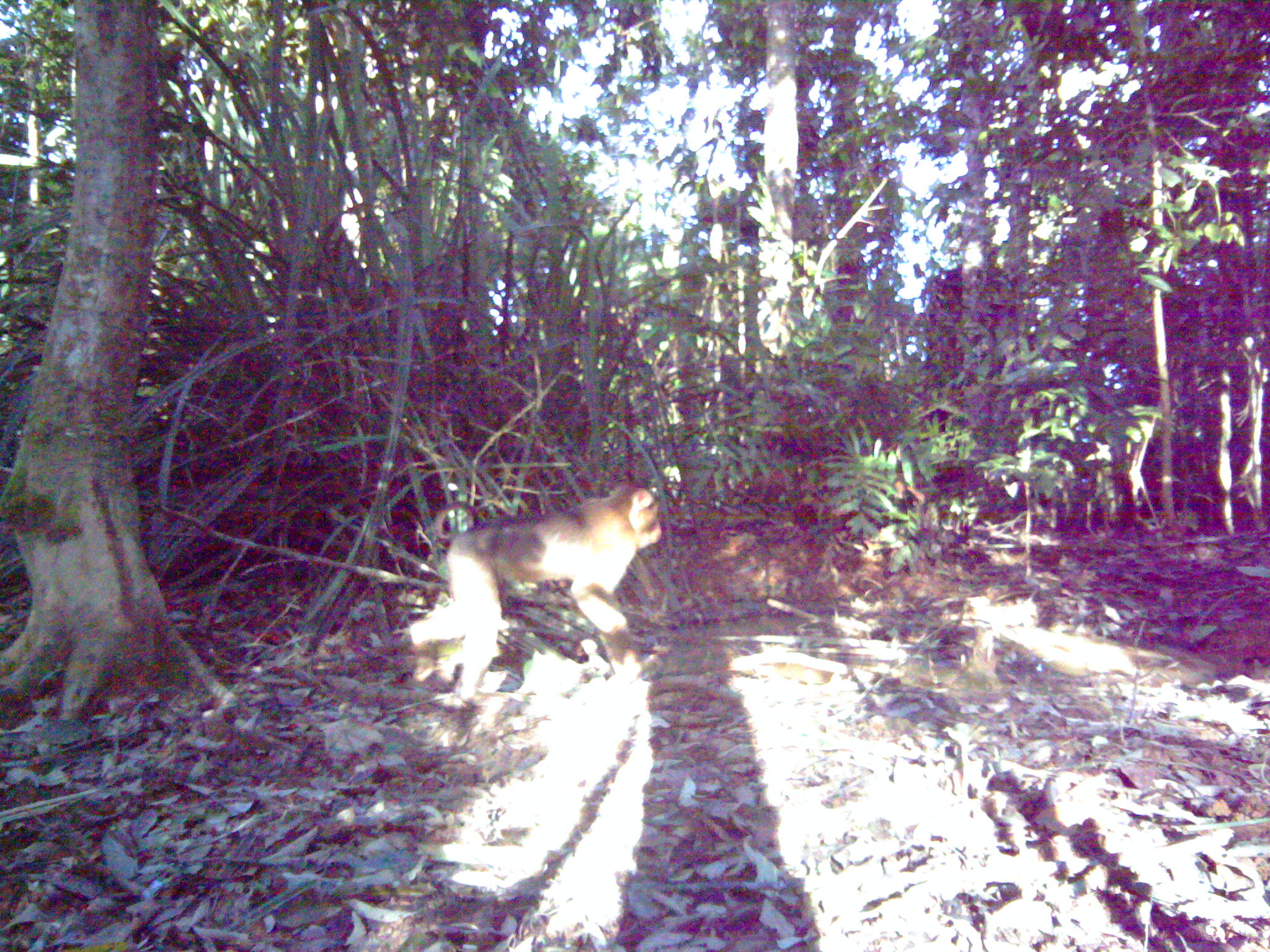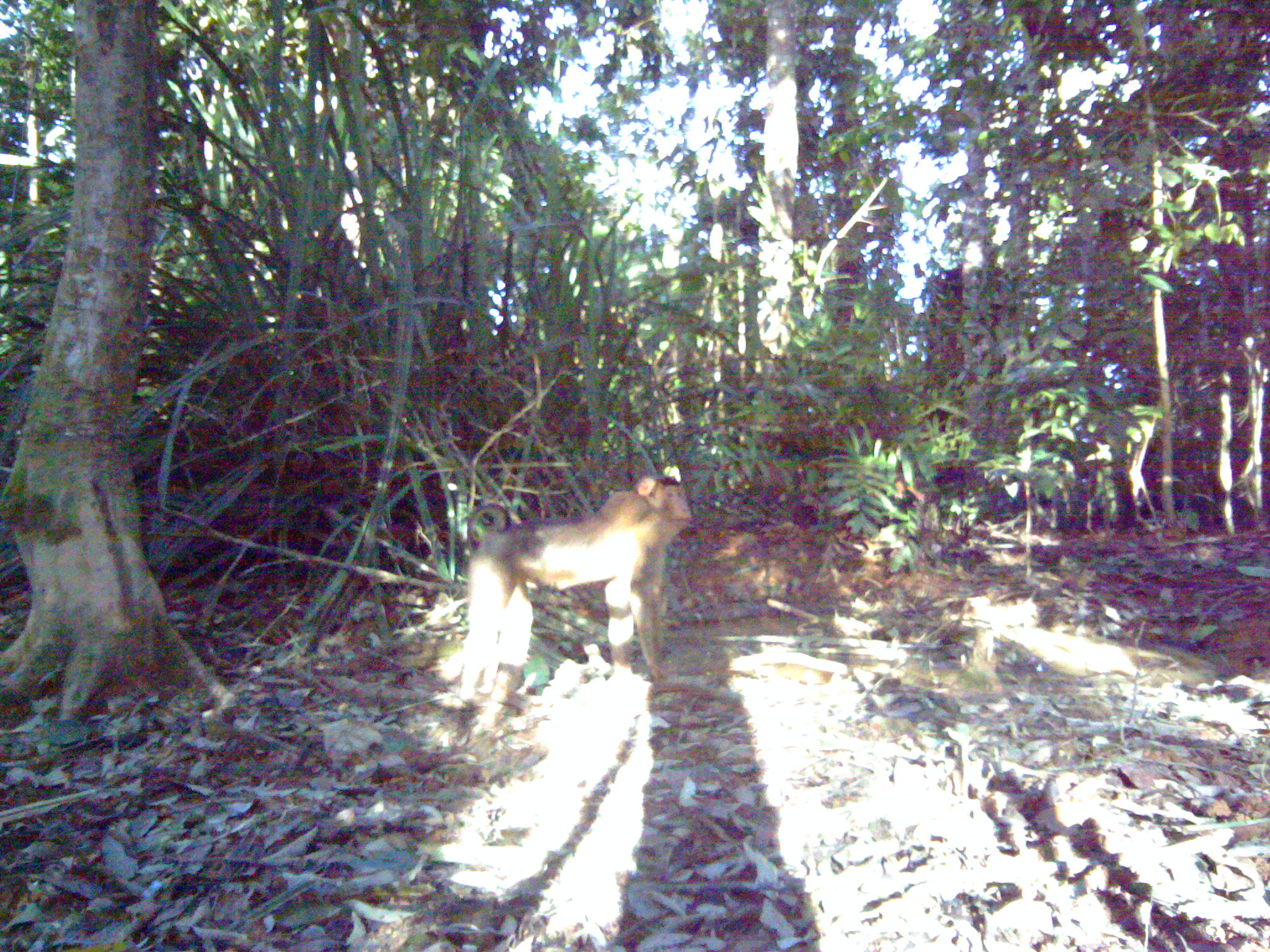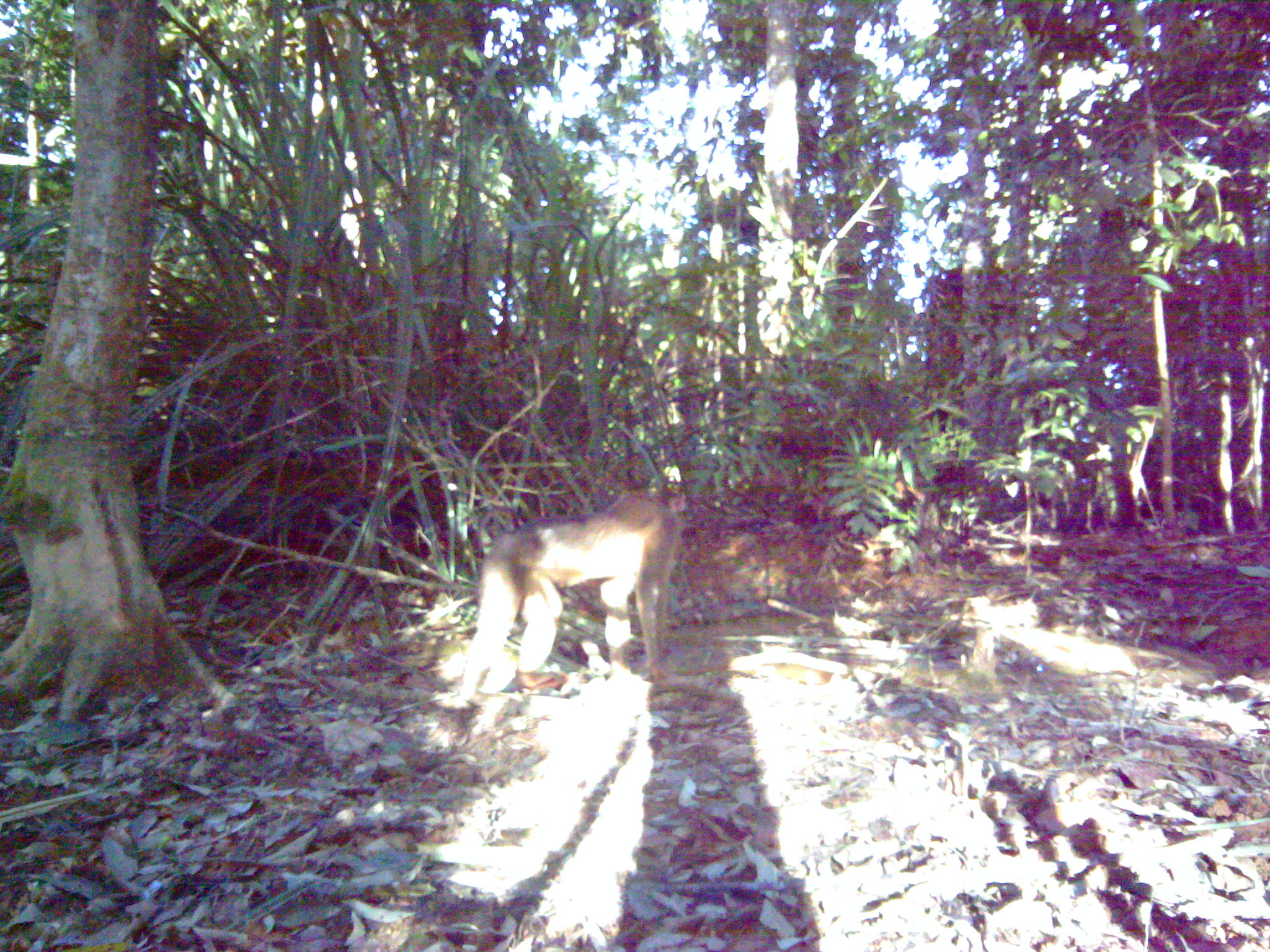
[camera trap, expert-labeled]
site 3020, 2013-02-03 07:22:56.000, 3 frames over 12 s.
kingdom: Animalia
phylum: Chordata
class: Mammalia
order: Primates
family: Cercopithecidae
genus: Macaca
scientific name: Macaca nemestrina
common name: southern pig-tailed macaque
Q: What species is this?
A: Macaca nemestrina (southern pig-tailed macaque).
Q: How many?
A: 1.